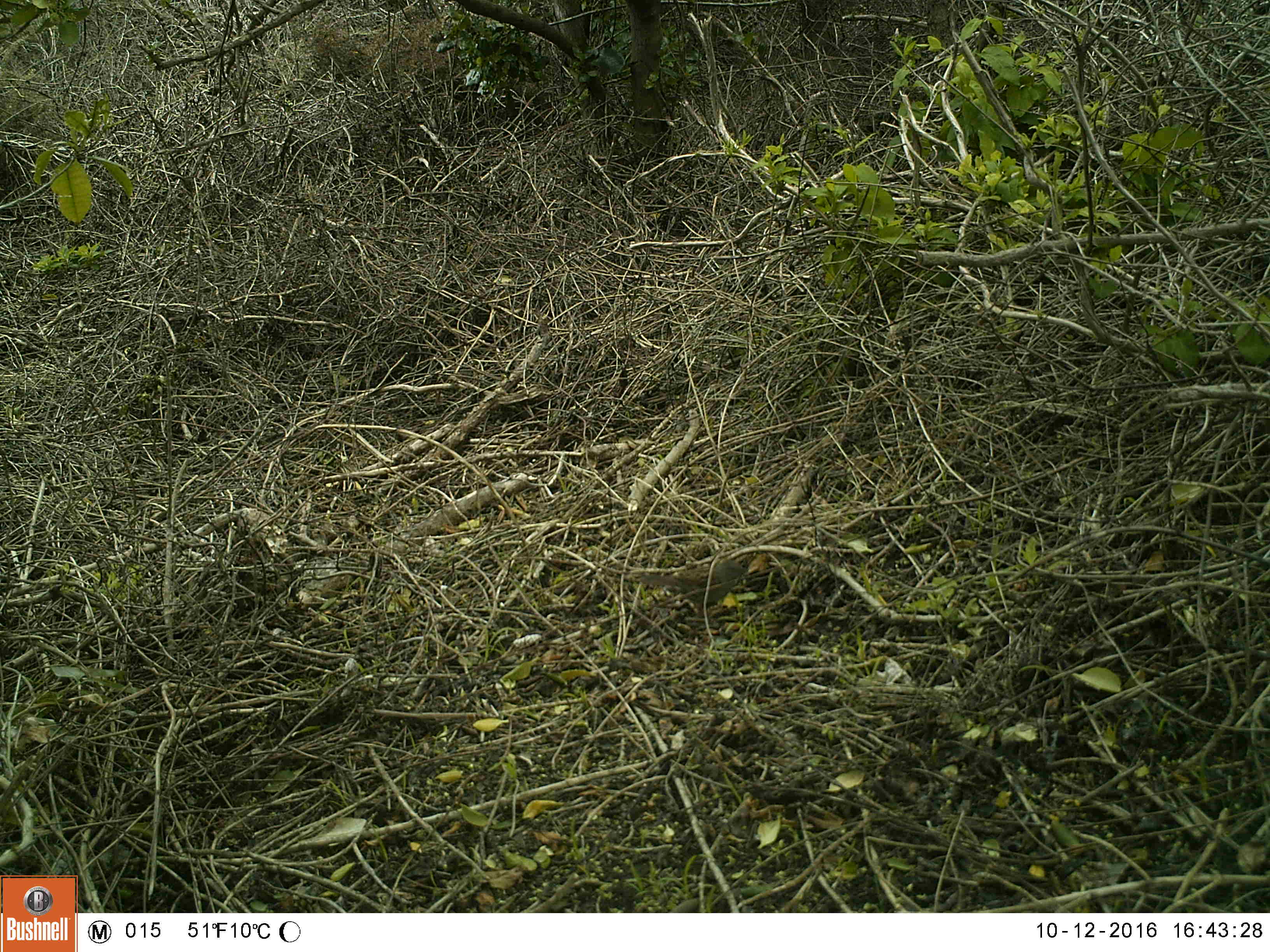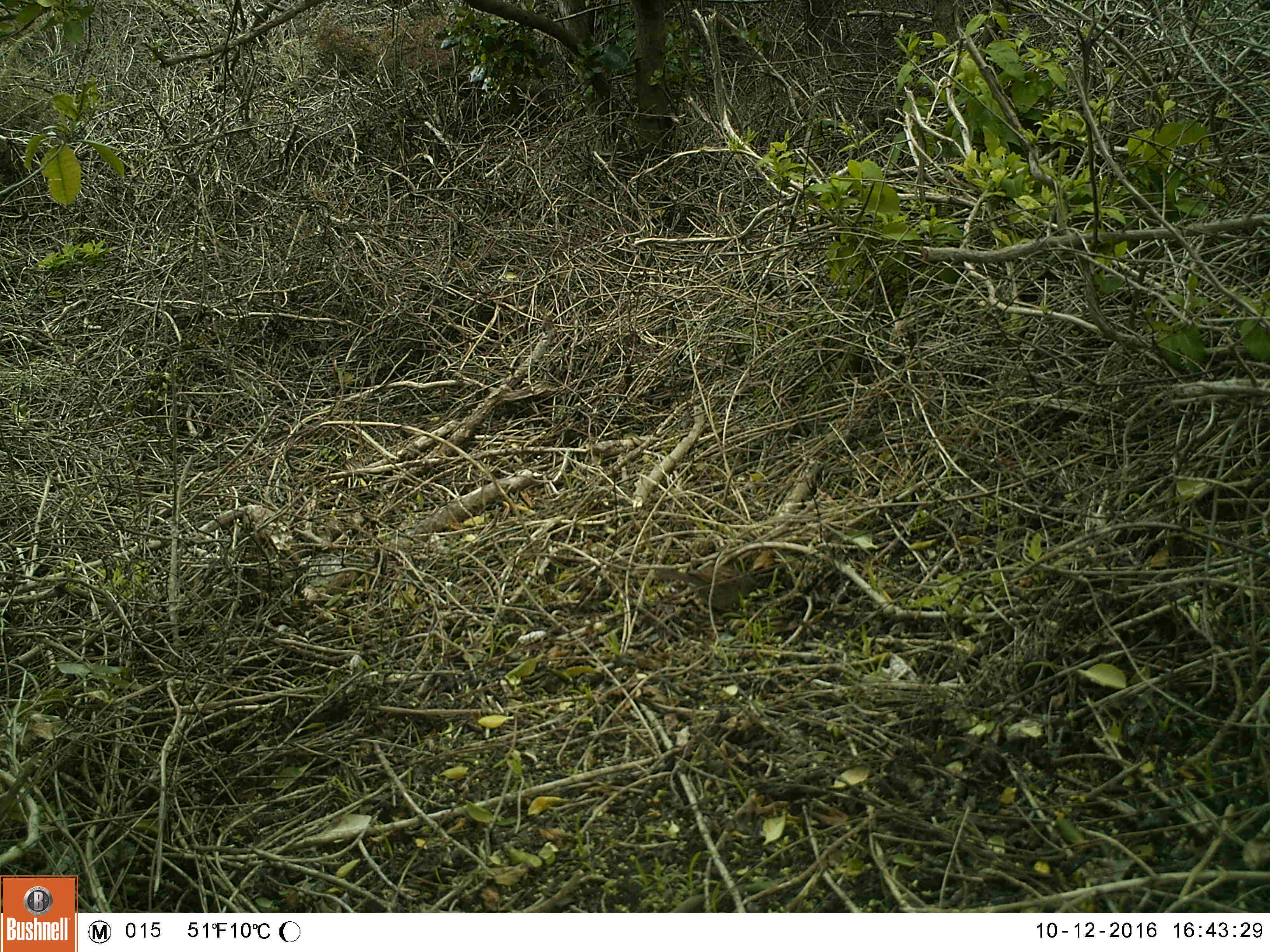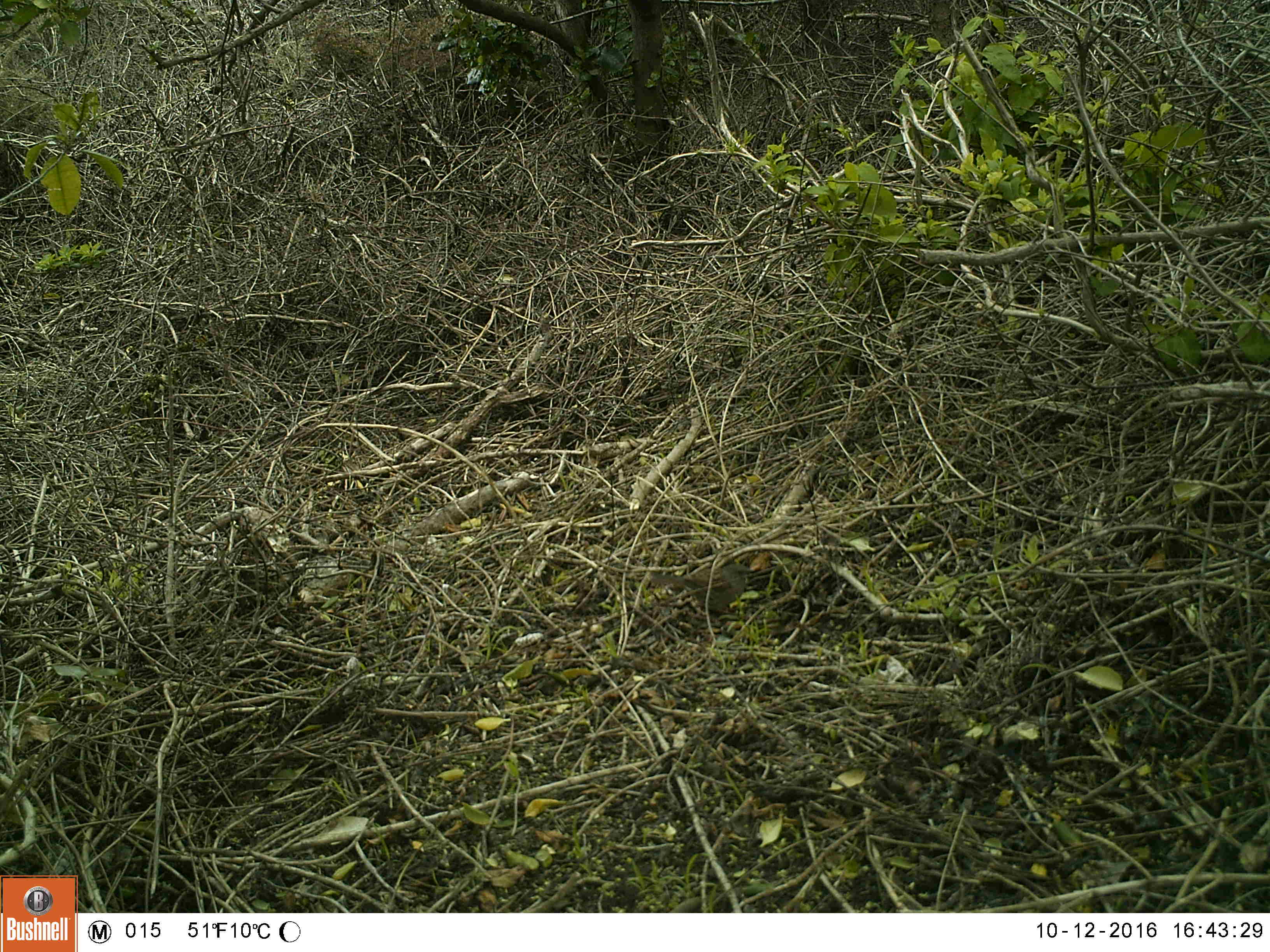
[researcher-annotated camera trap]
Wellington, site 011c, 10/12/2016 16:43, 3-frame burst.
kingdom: Animalia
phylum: Chordata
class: Aves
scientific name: Aves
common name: bird